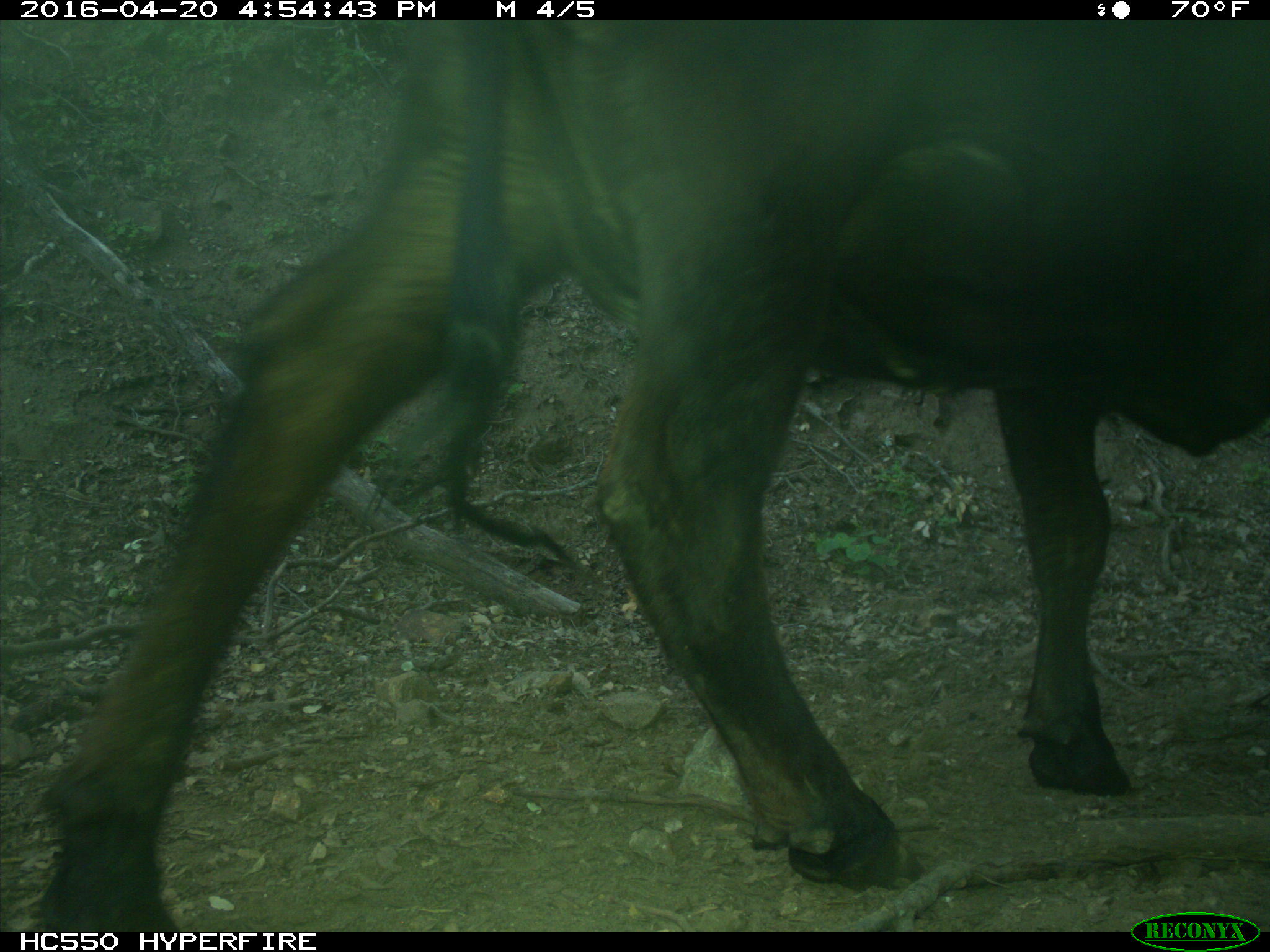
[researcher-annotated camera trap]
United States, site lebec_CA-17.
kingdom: Animalia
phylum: Chordata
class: Mammalia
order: Artiodactyla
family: Bovidae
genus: Bos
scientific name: Bos taurus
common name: domestic cow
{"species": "Bos taurus (domestic cow)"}